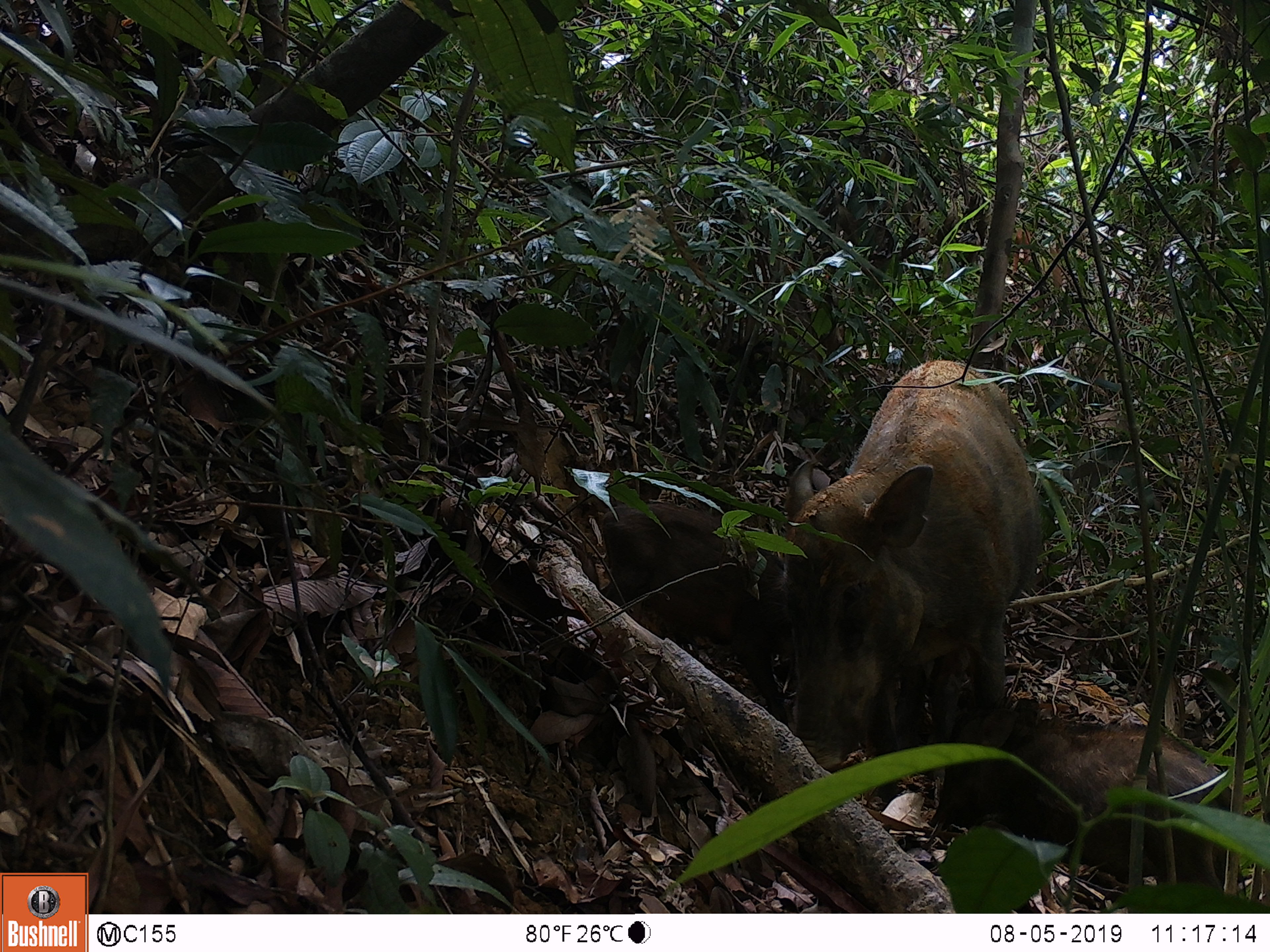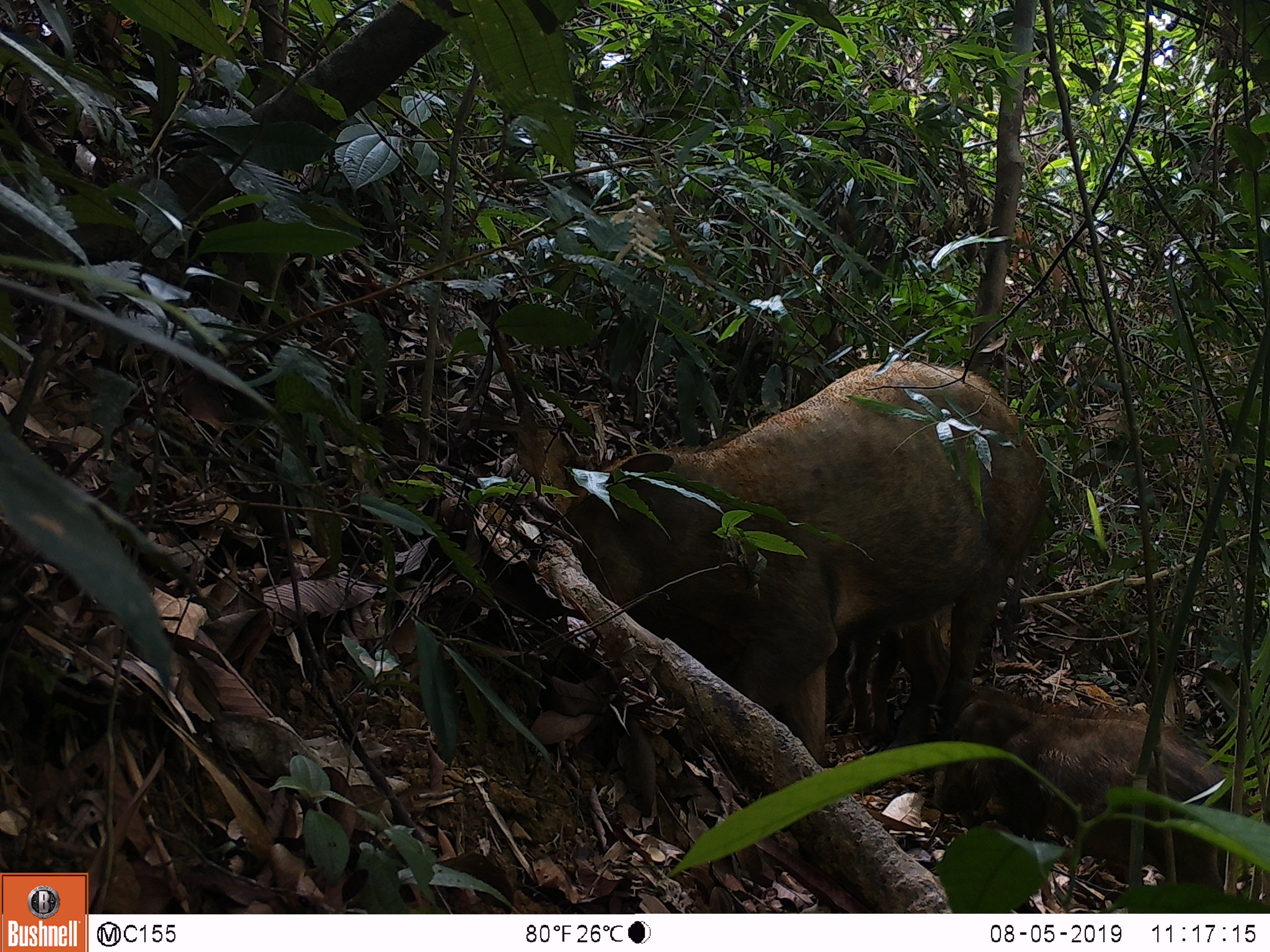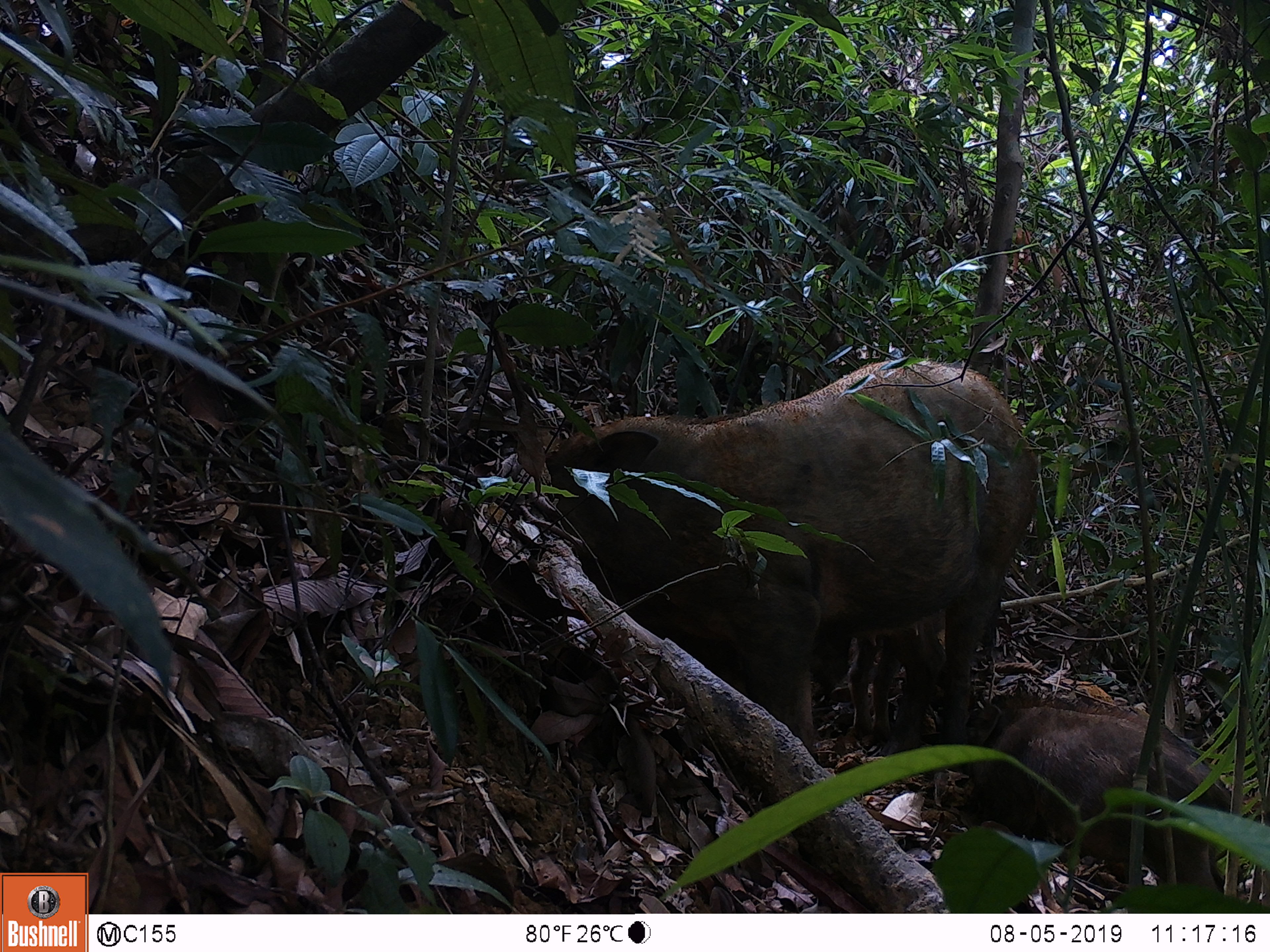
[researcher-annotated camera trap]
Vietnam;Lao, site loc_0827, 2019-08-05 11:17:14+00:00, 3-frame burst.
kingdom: Animalia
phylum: Chordata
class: Mammalia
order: Artiodactyla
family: Suidae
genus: Sus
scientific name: Sus scrofa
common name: eurasian wild pig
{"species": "eurasian wild pig (Sus scrofa)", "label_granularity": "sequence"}